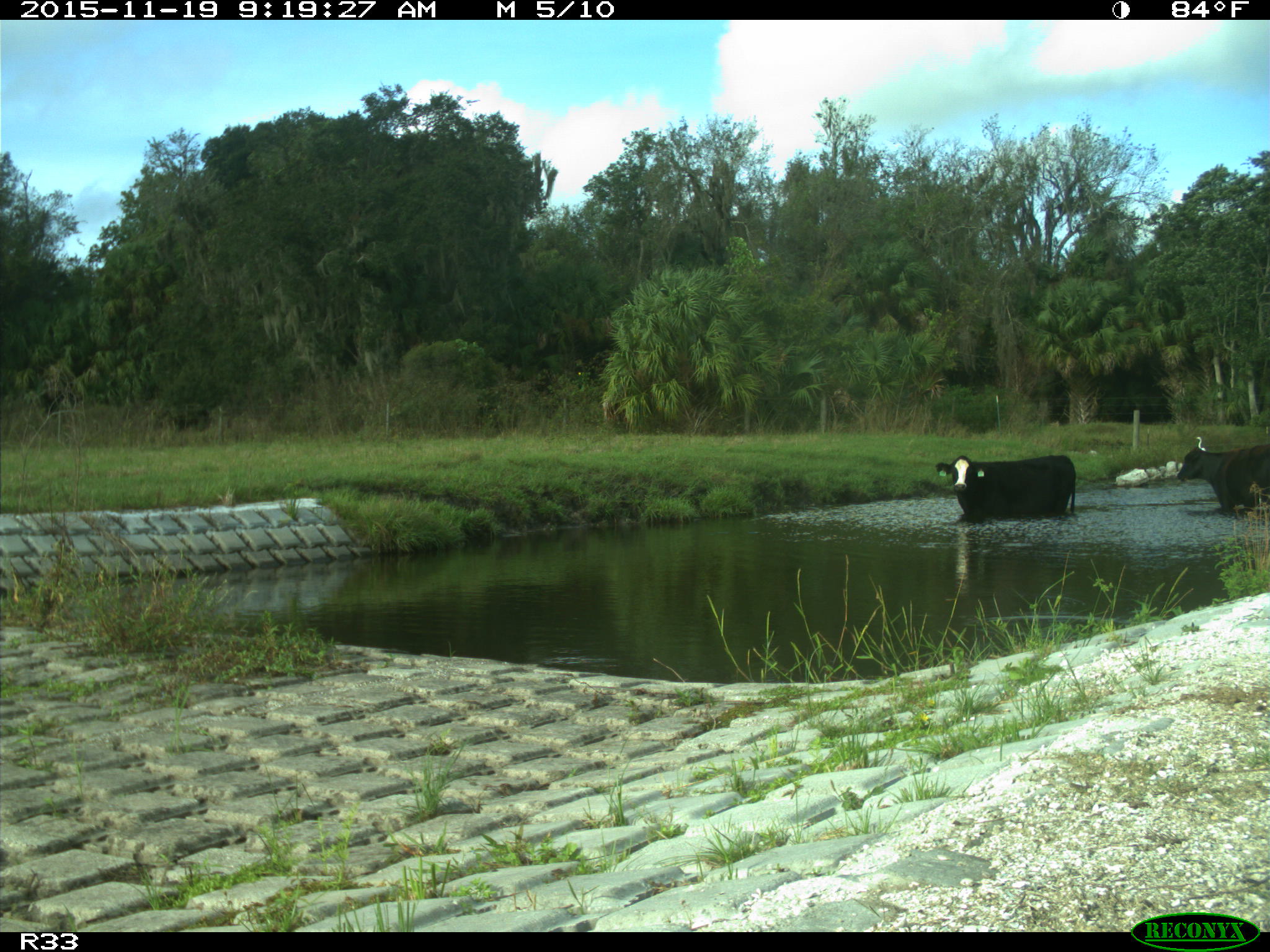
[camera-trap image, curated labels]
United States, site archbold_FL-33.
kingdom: Animalia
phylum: Chordata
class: Mammalia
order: Artiodactyla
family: Bovidae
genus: Bos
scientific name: Bos taurus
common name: domestic cow